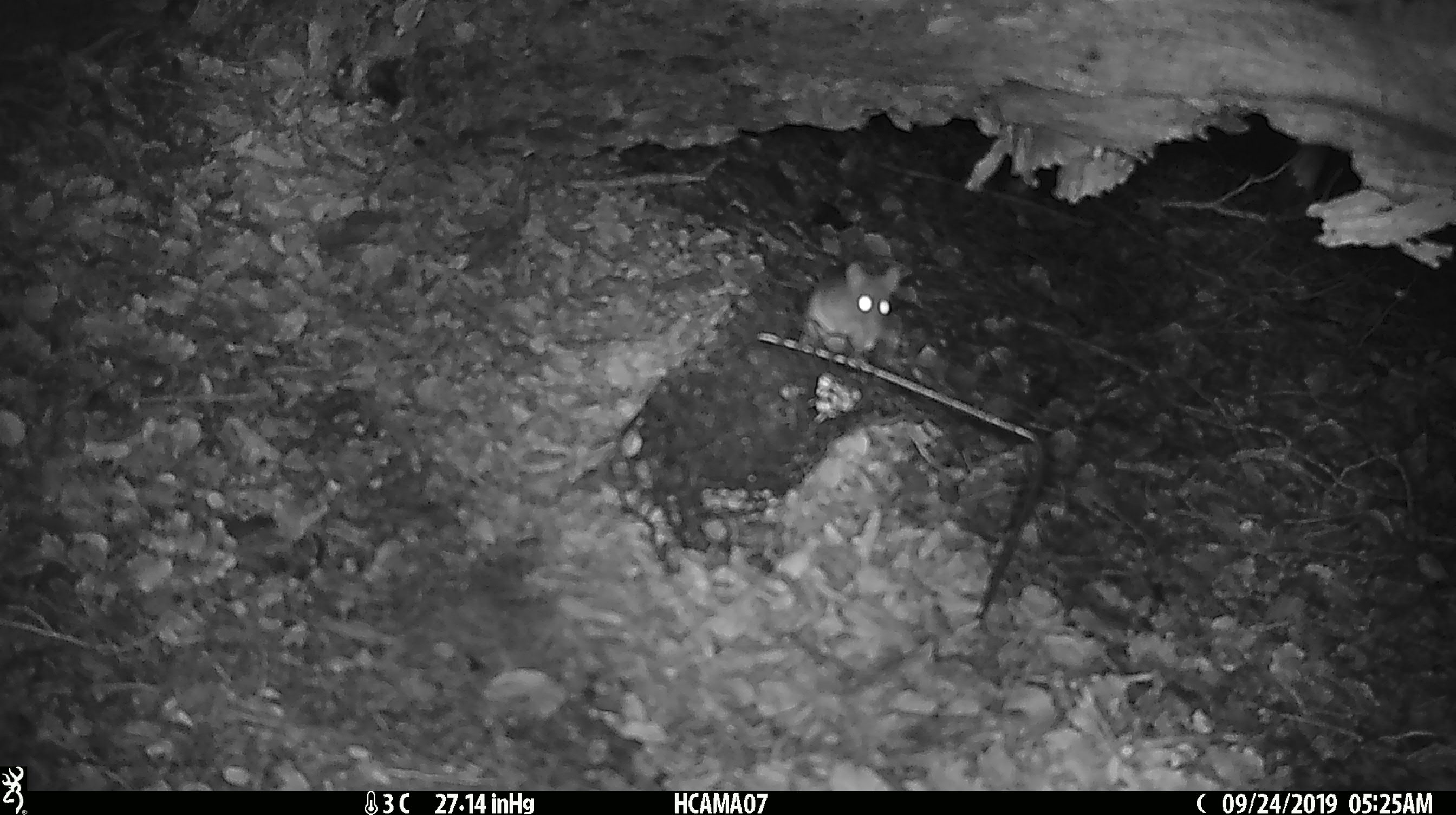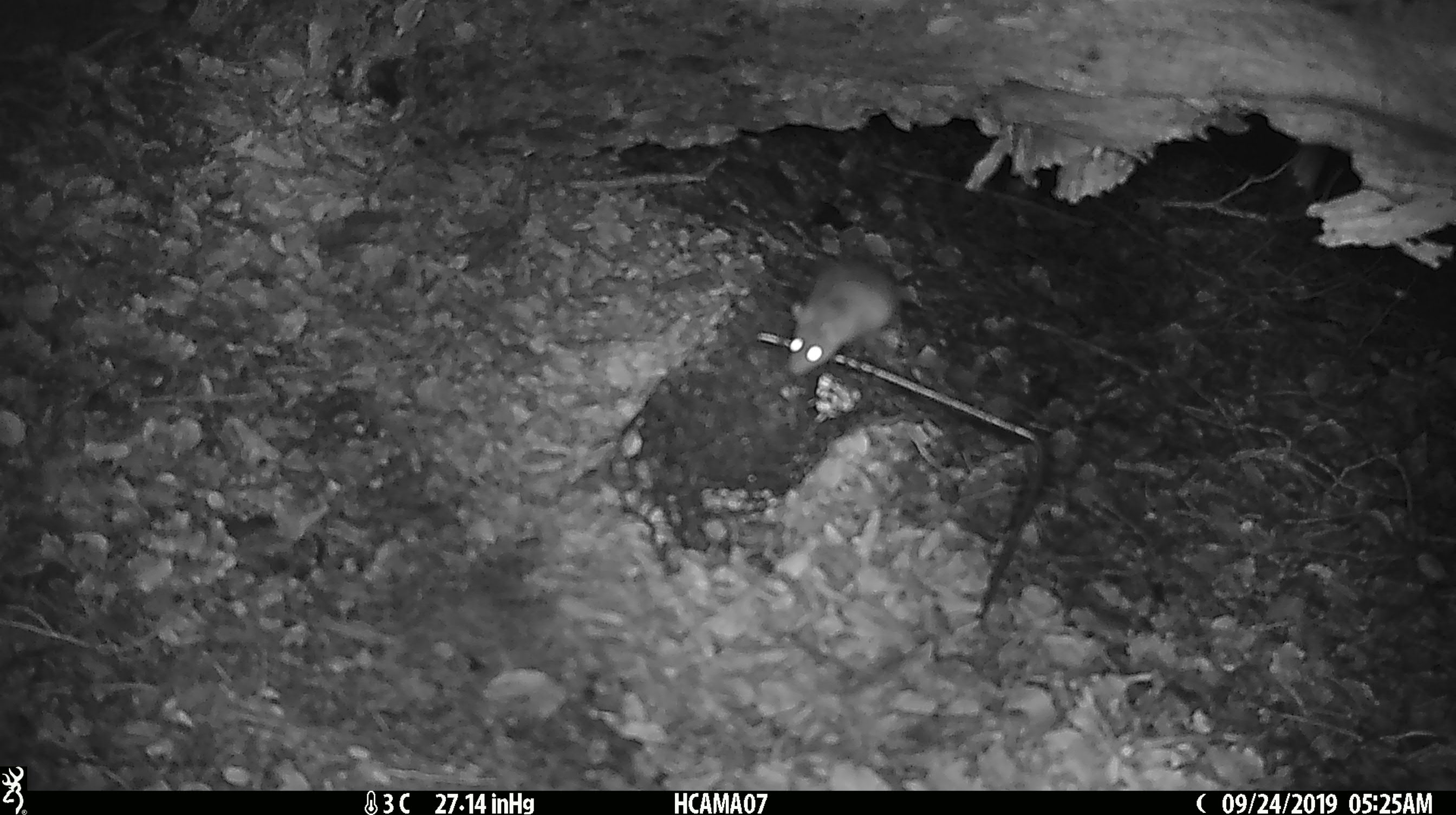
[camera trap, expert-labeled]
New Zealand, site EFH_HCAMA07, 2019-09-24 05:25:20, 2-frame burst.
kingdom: Animalia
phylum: Chordata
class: Mammalia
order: Rodentia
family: Muridae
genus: Mus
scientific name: Mus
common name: mouse